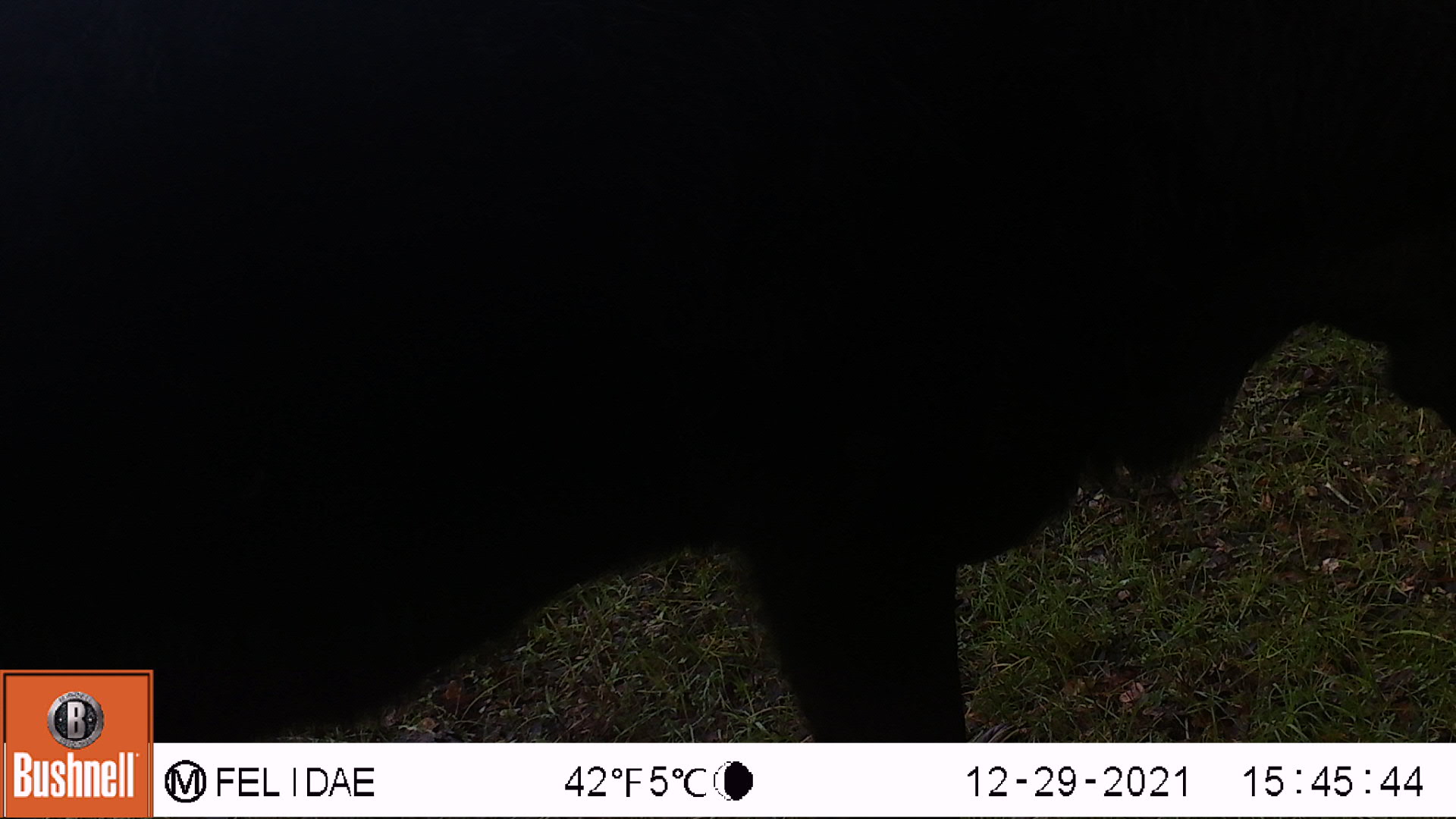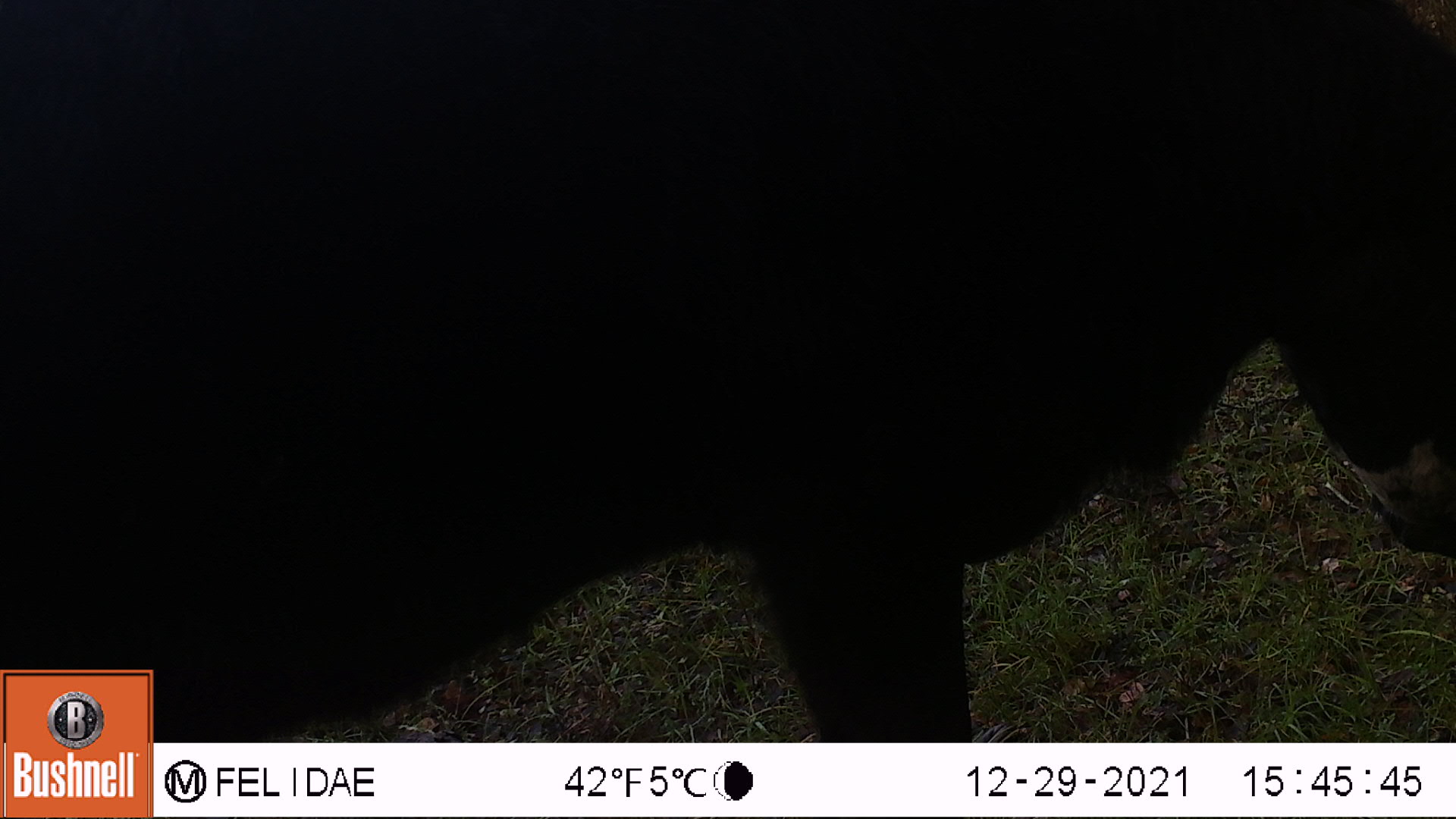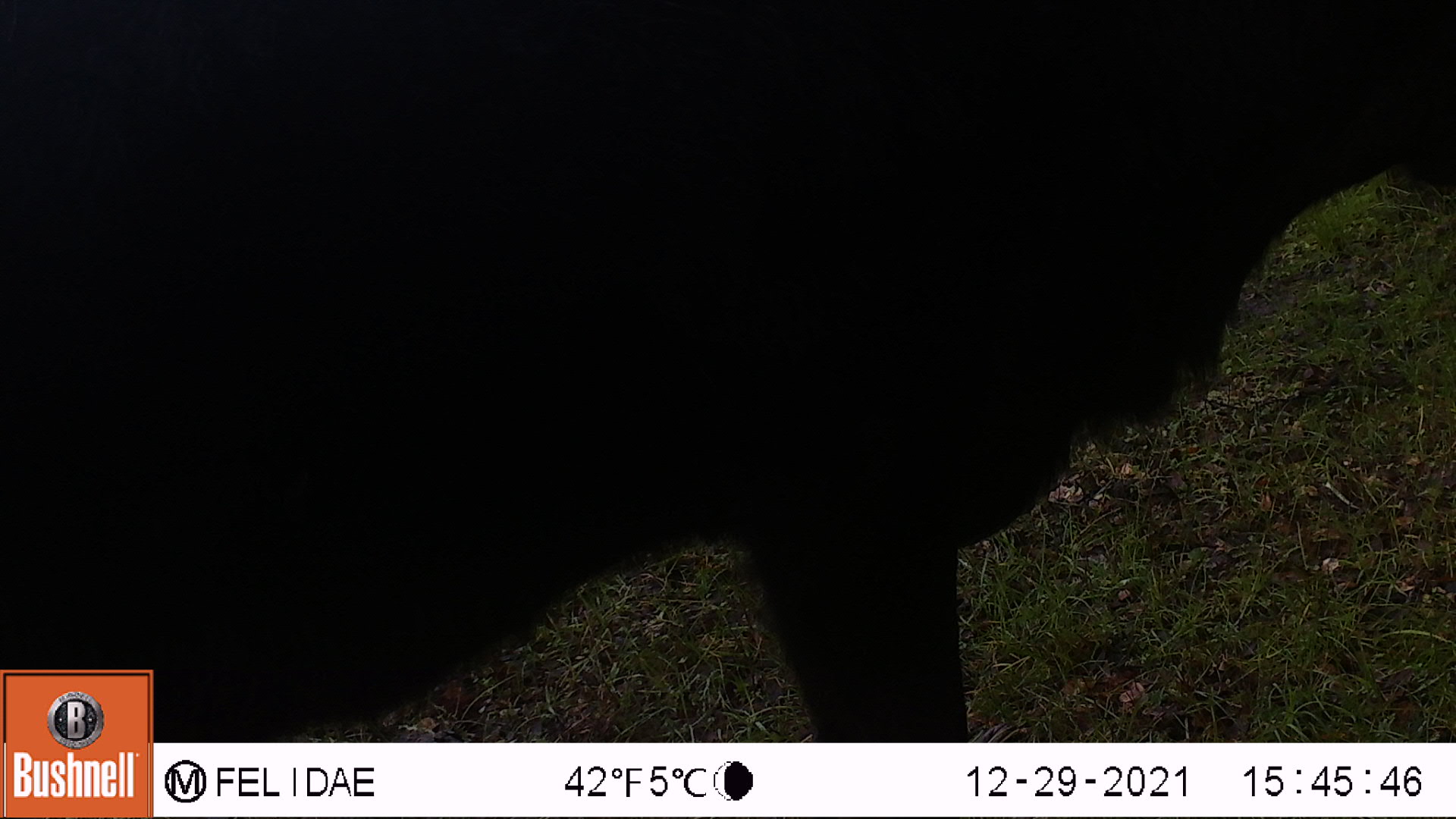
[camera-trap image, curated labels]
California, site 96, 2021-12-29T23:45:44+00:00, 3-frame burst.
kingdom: Animalia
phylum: Chordata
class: Mammalia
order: Artiodactyla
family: Bovidae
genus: Bos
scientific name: Bos taurus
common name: domestic cattle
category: cattle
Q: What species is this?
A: Cattle (domestic cattle) (Bos taurus).